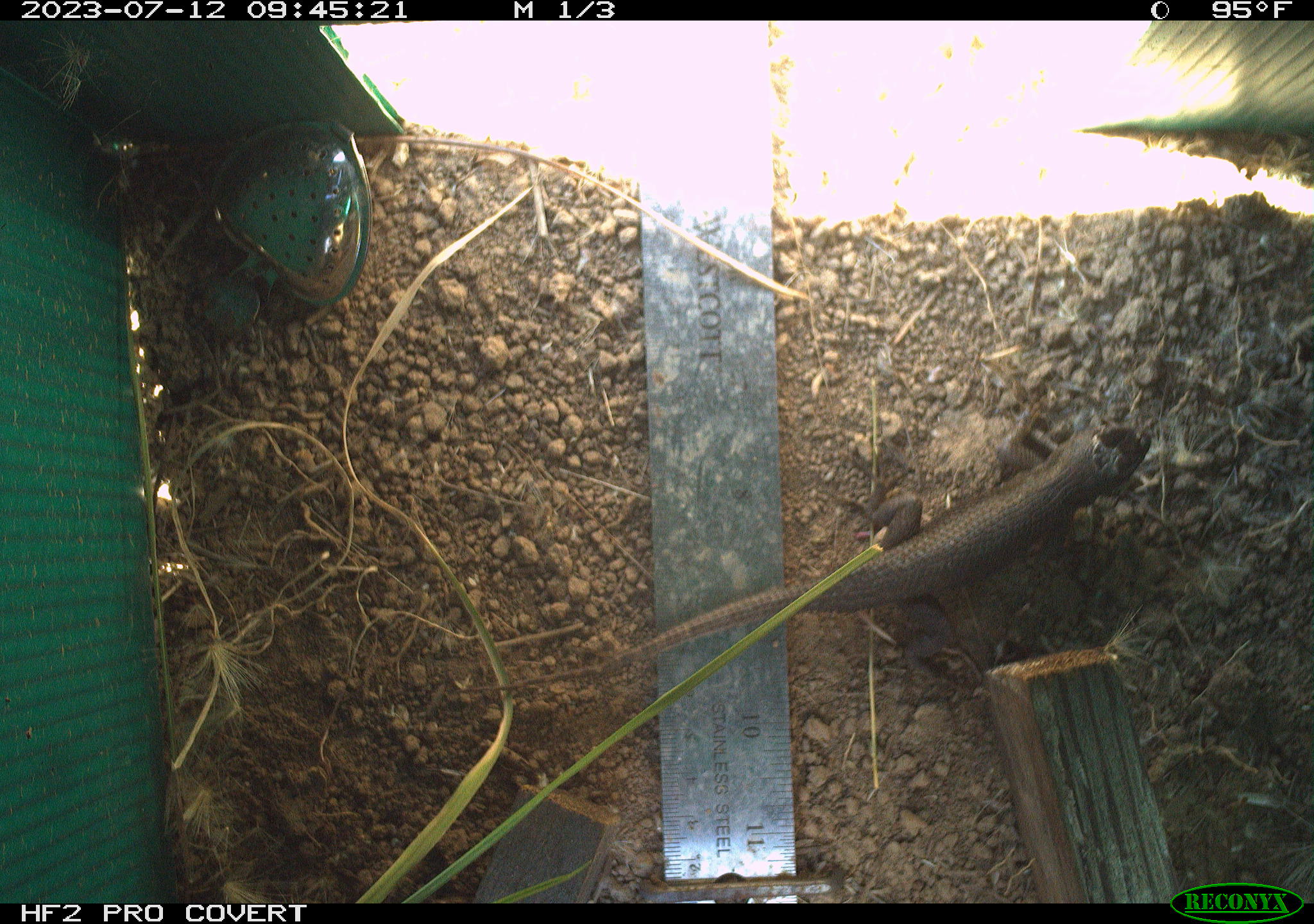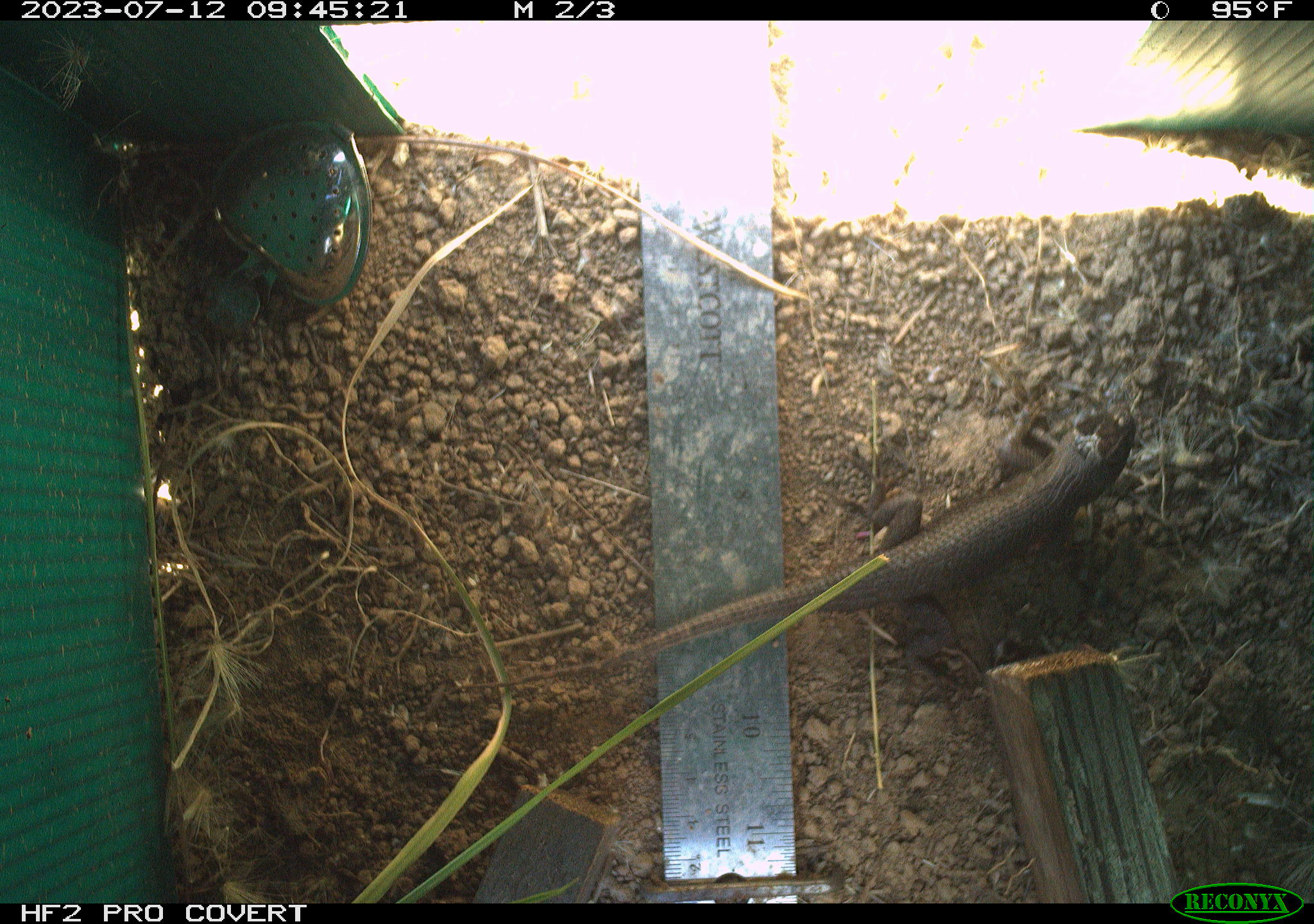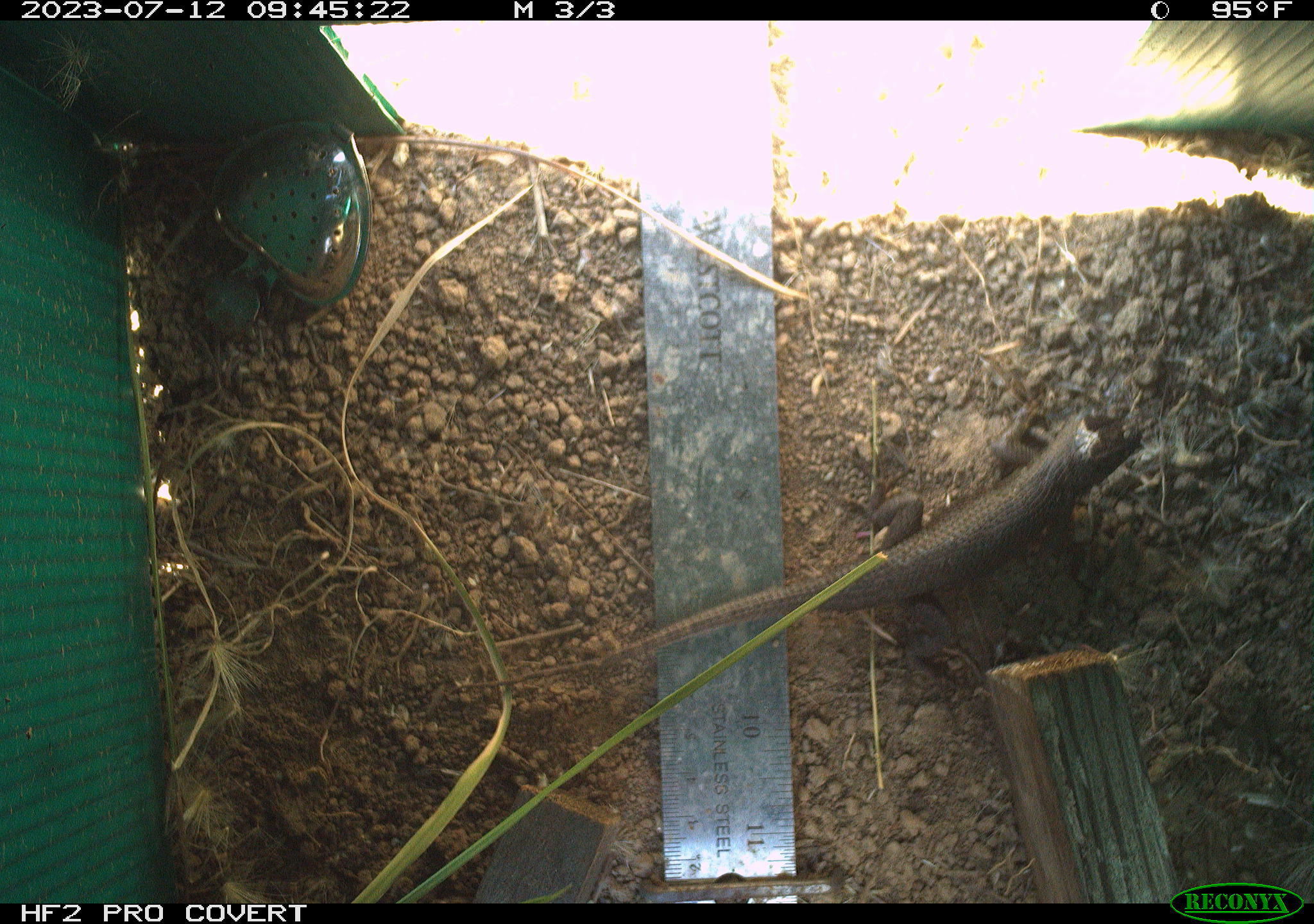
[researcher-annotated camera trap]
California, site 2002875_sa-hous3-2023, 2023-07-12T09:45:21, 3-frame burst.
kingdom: Animalia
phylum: Chordata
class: Reptilia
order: Squamata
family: Phrynosomatidae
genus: Sceloporus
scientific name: Sceloporus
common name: spiny lizards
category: sceloporus species